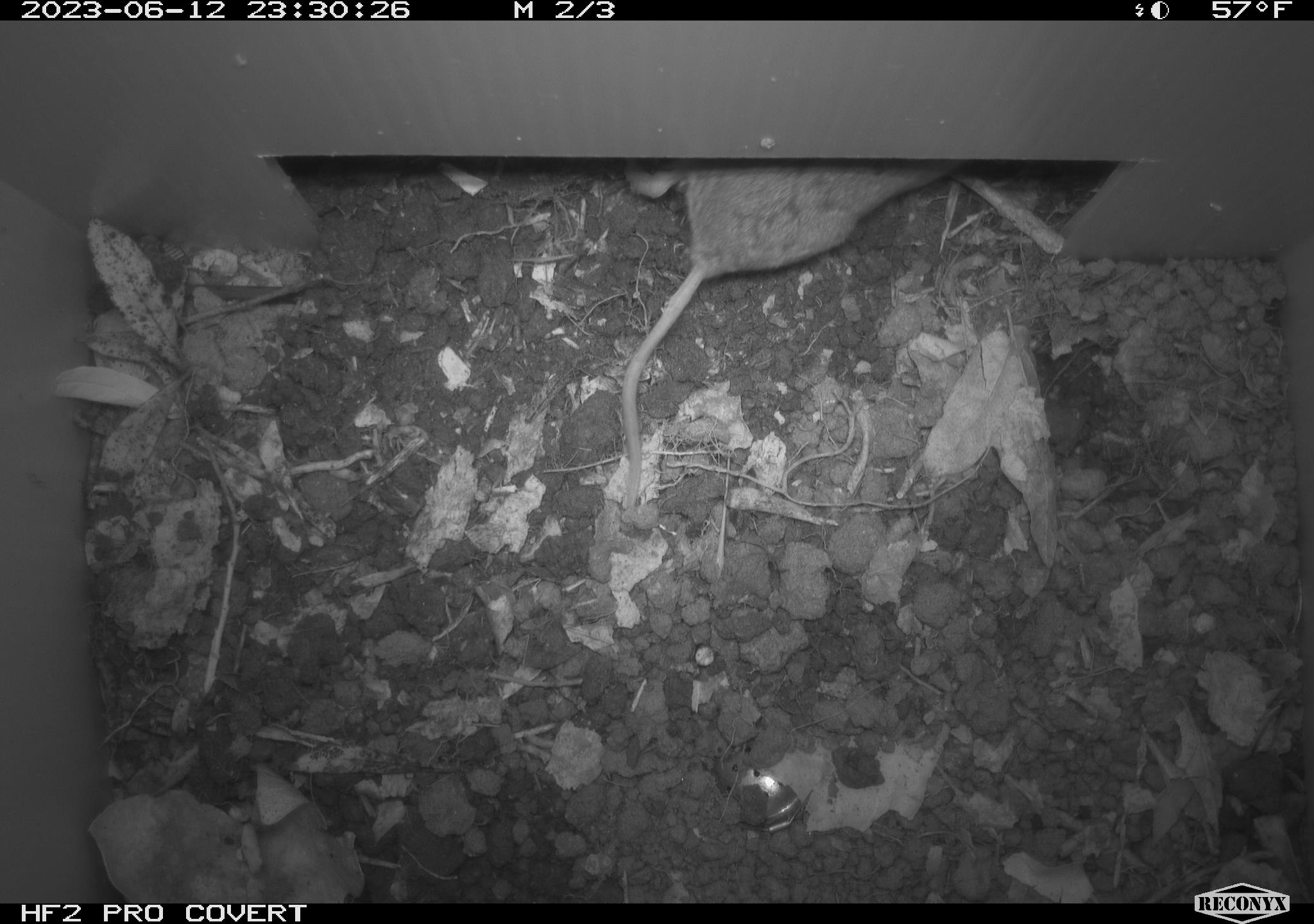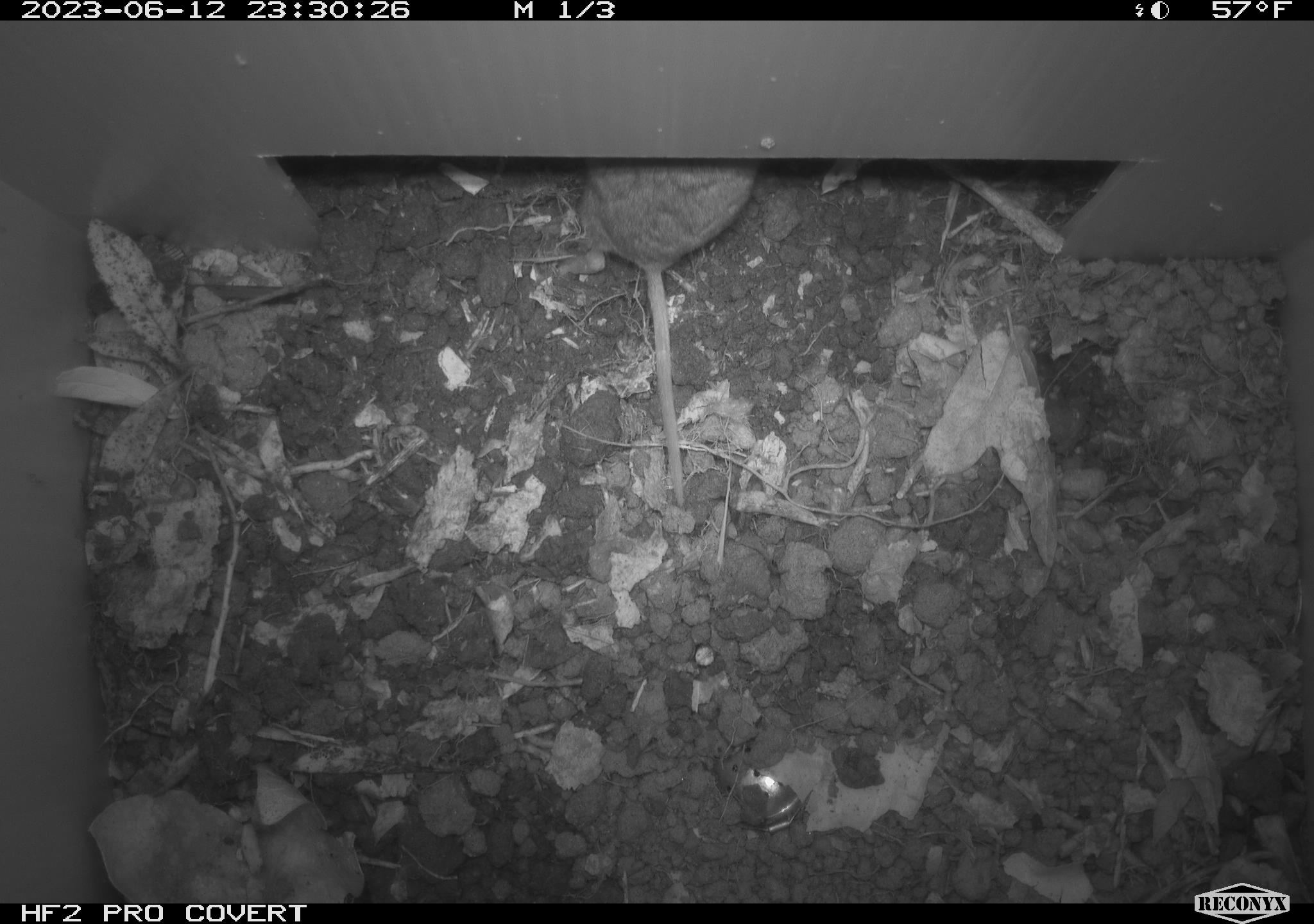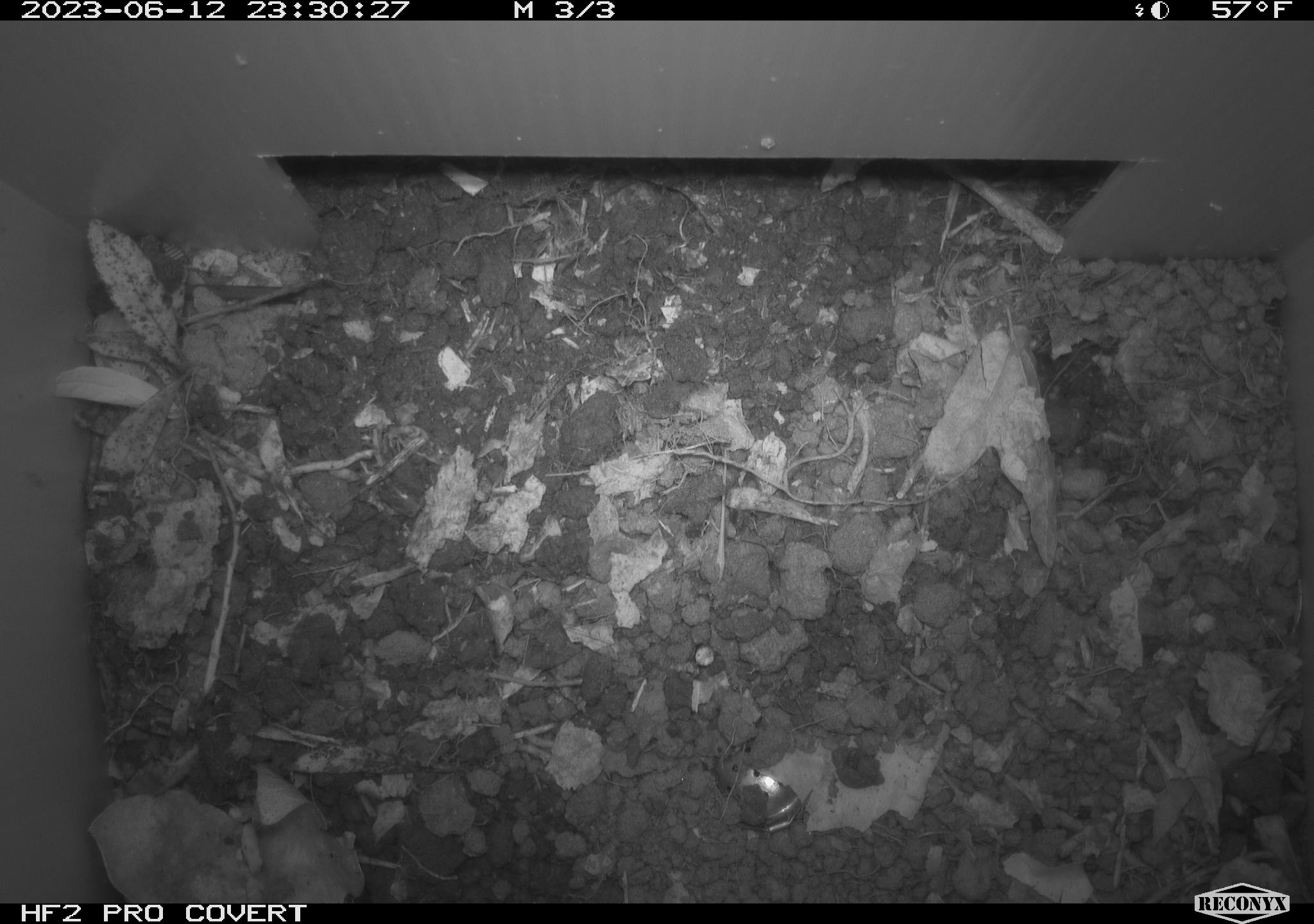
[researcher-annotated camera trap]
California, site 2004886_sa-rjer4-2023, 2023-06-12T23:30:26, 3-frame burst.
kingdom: Animalia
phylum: Chordata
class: Mammalia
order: Rodentia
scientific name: Rodentia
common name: mouse species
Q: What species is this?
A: Mouse species (Rodentia).